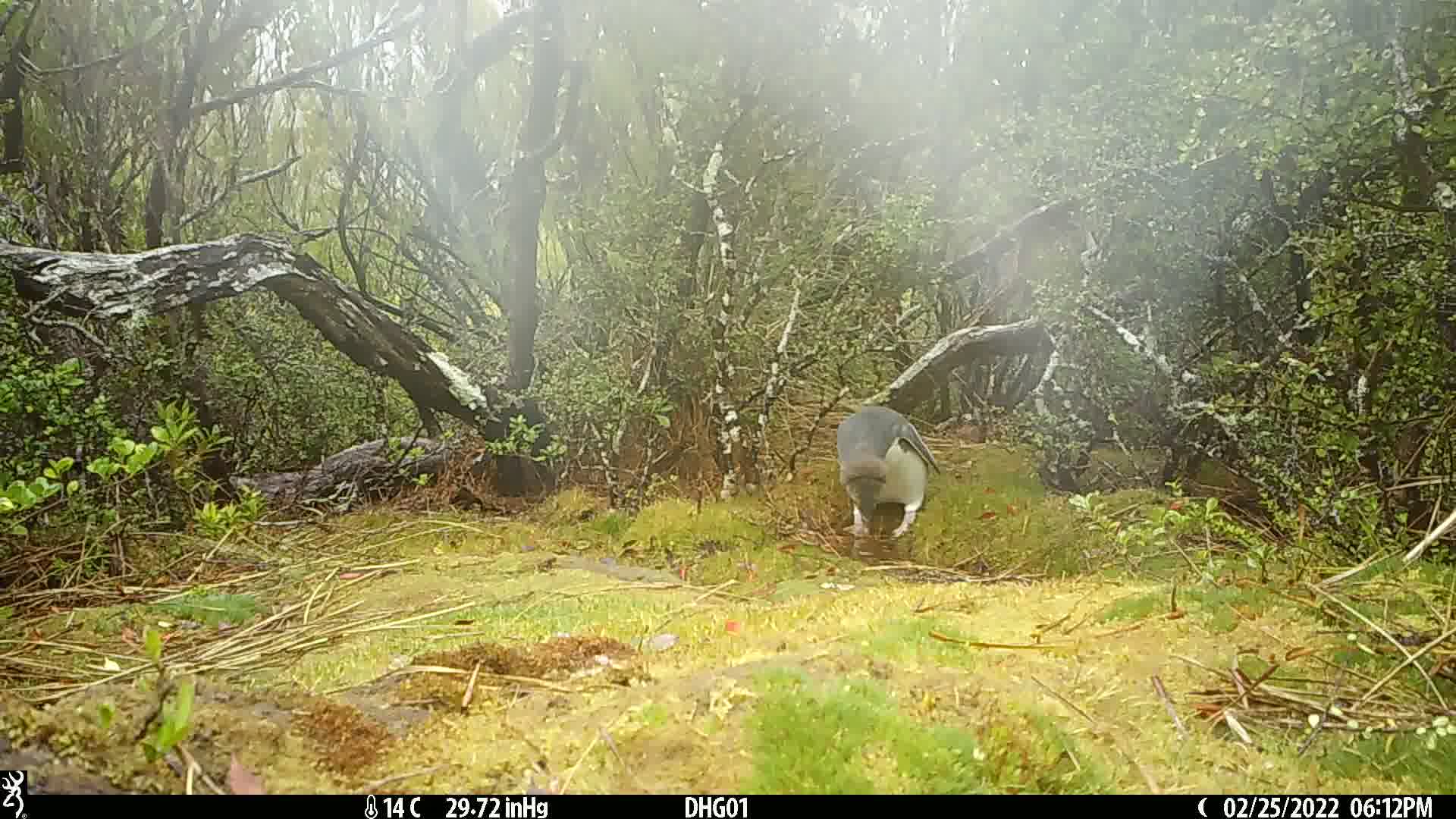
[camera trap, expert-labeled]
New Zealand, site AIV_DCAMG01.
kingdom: Animalia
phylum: Chordata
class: Aves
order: Sphenisciformes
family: Spheniscidae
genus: Megadyptes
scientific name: Megadyptes antipodes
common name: yellow-eyed penguin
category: yellow eyed penguin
Yellow eyed penguin (yellow-eyed penguin) (Megadyptes antipodes).